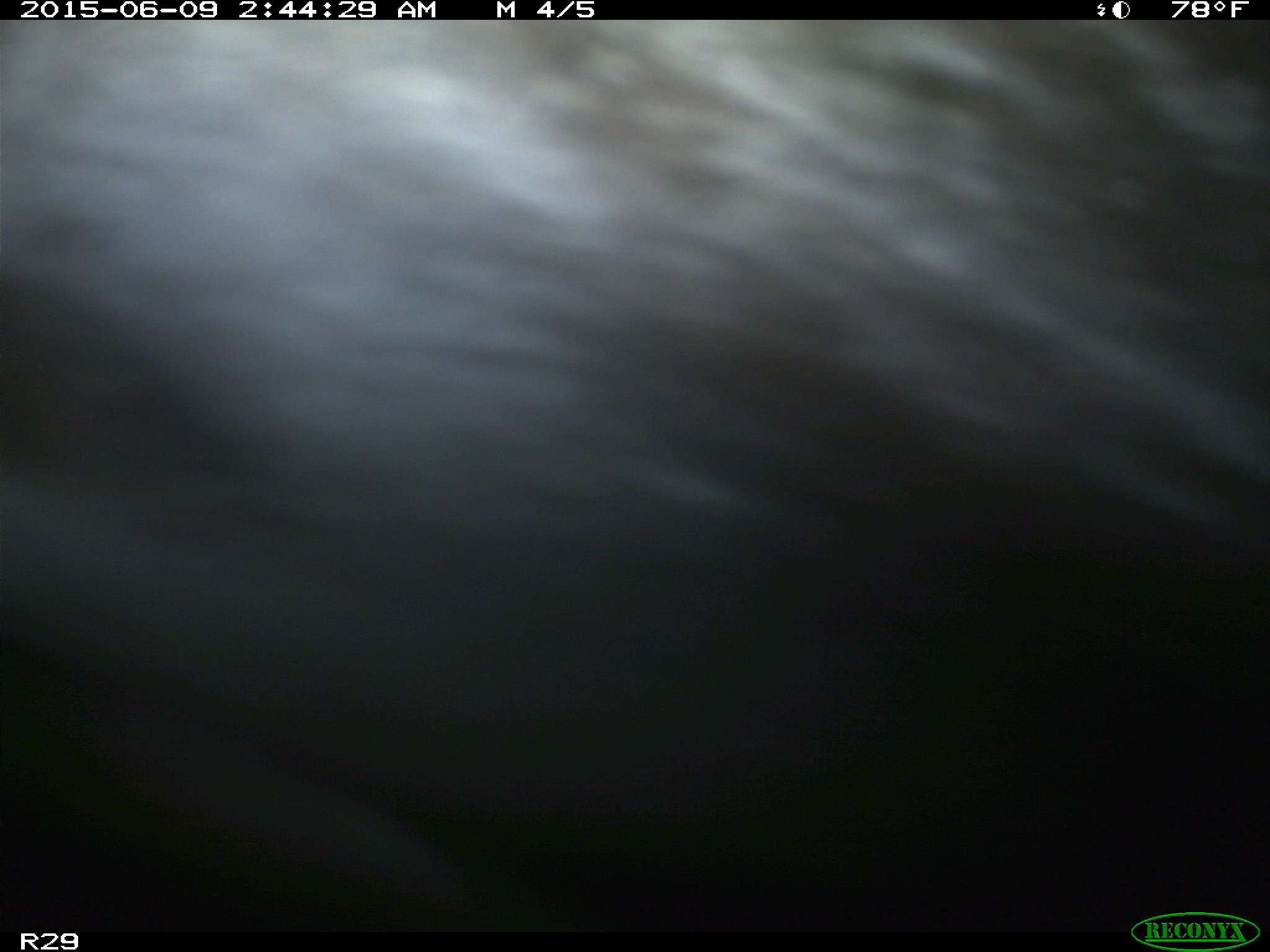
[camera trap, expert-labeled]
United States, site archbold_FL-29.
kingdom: Animalia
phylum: Chordata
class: Mammalia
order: Artiodactyla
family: Bovidae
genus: Bos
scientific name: Bos taurus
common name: domestic cow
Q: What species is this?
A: Bos taurus (domestic cow).